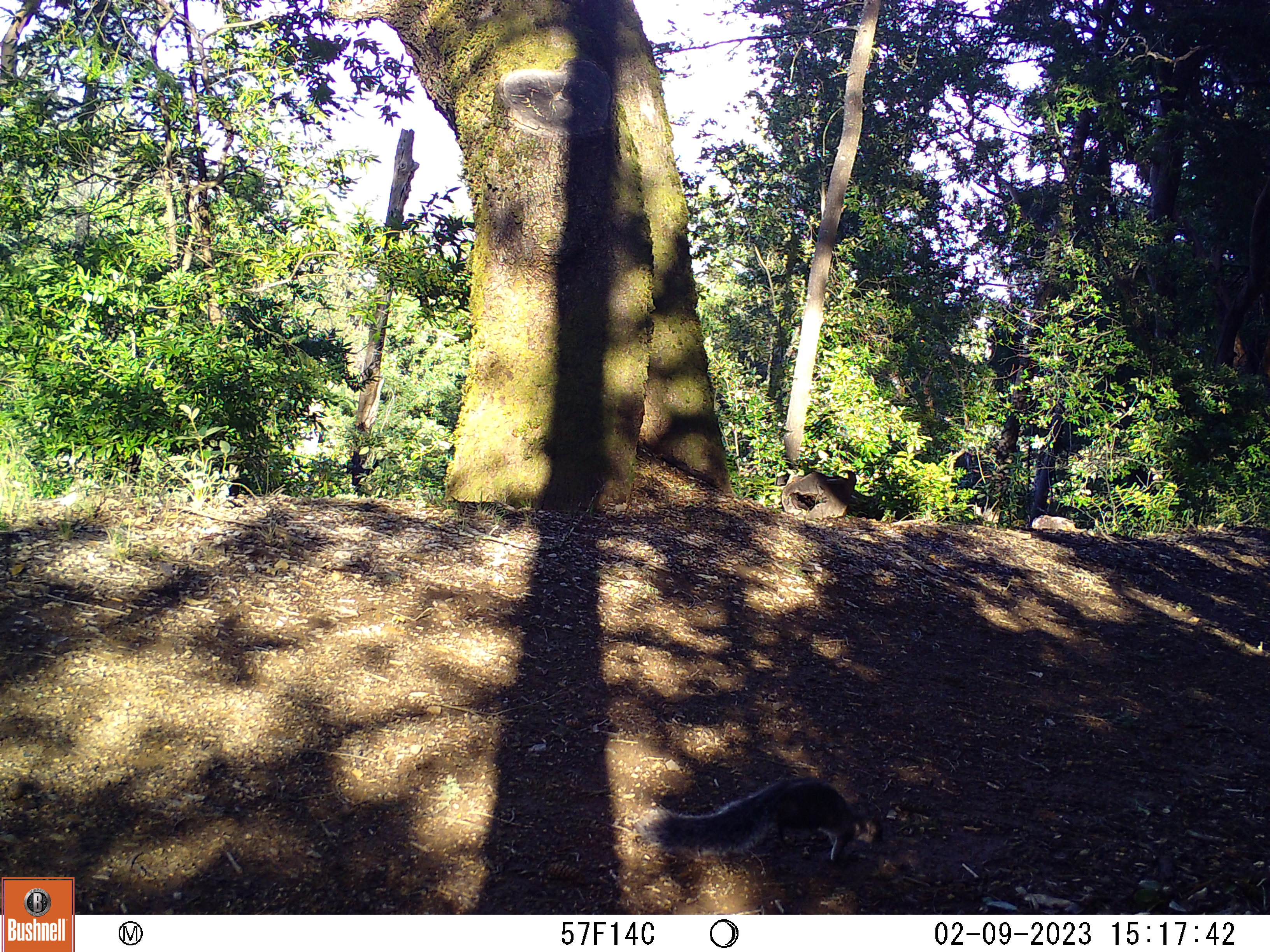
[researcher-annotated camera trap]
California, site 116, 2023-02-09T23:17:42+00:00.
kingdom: Animalia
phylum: Chordata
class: Mammalia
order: Rodentia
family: Sciuridae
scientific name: Sciuridae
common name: squirrel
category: unknown squirrel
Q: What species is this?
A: Unknown squirrel (squirrel) (Sciuridae).